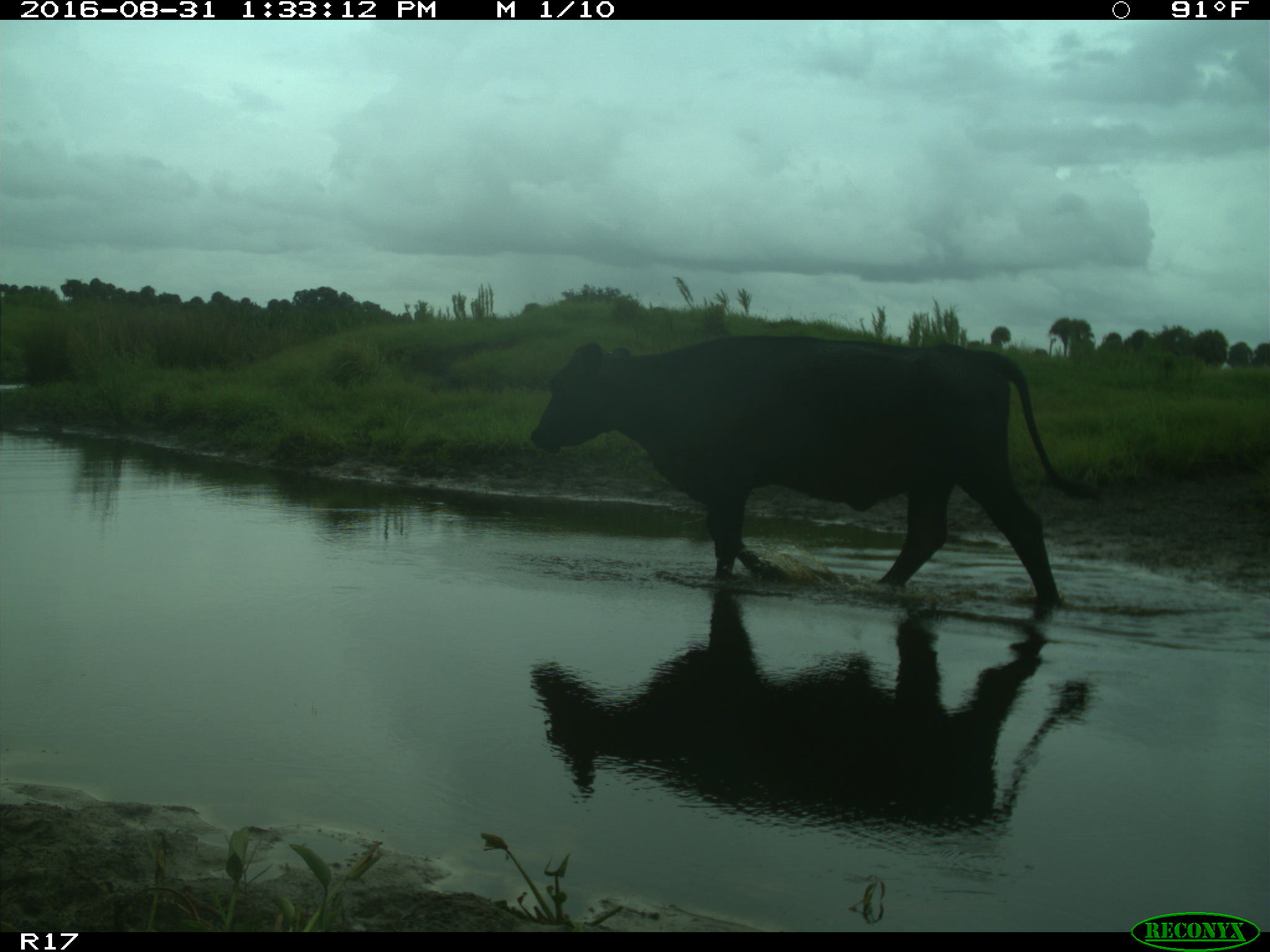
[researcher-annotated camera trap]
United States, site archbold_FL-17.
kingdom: Animalia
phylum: Chordata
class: Mammalia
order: Artiodactyla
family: Bovidae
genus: Bos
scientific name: Bos taurus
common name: domestic cow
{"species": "Bos taurus (domestic cow)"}